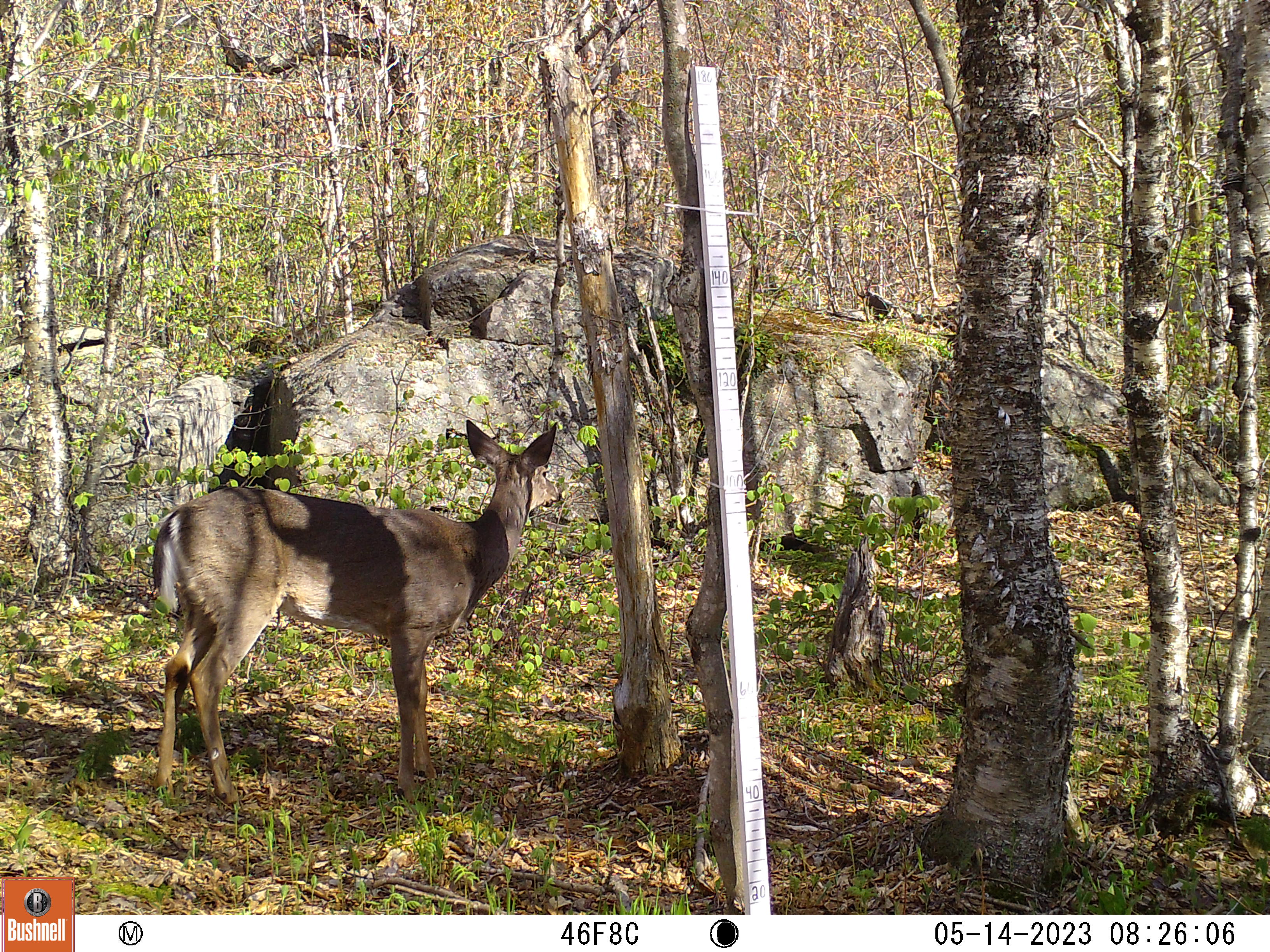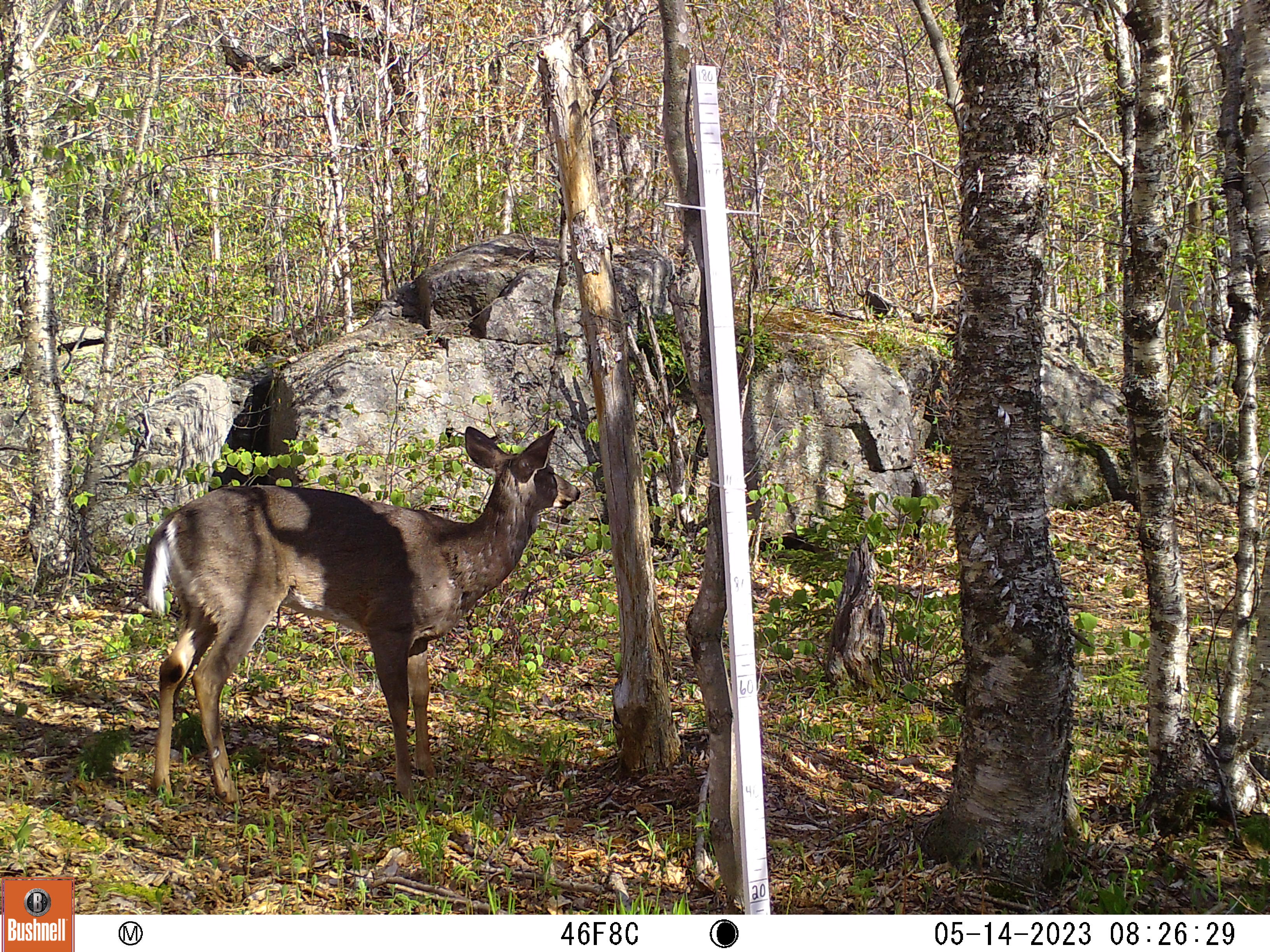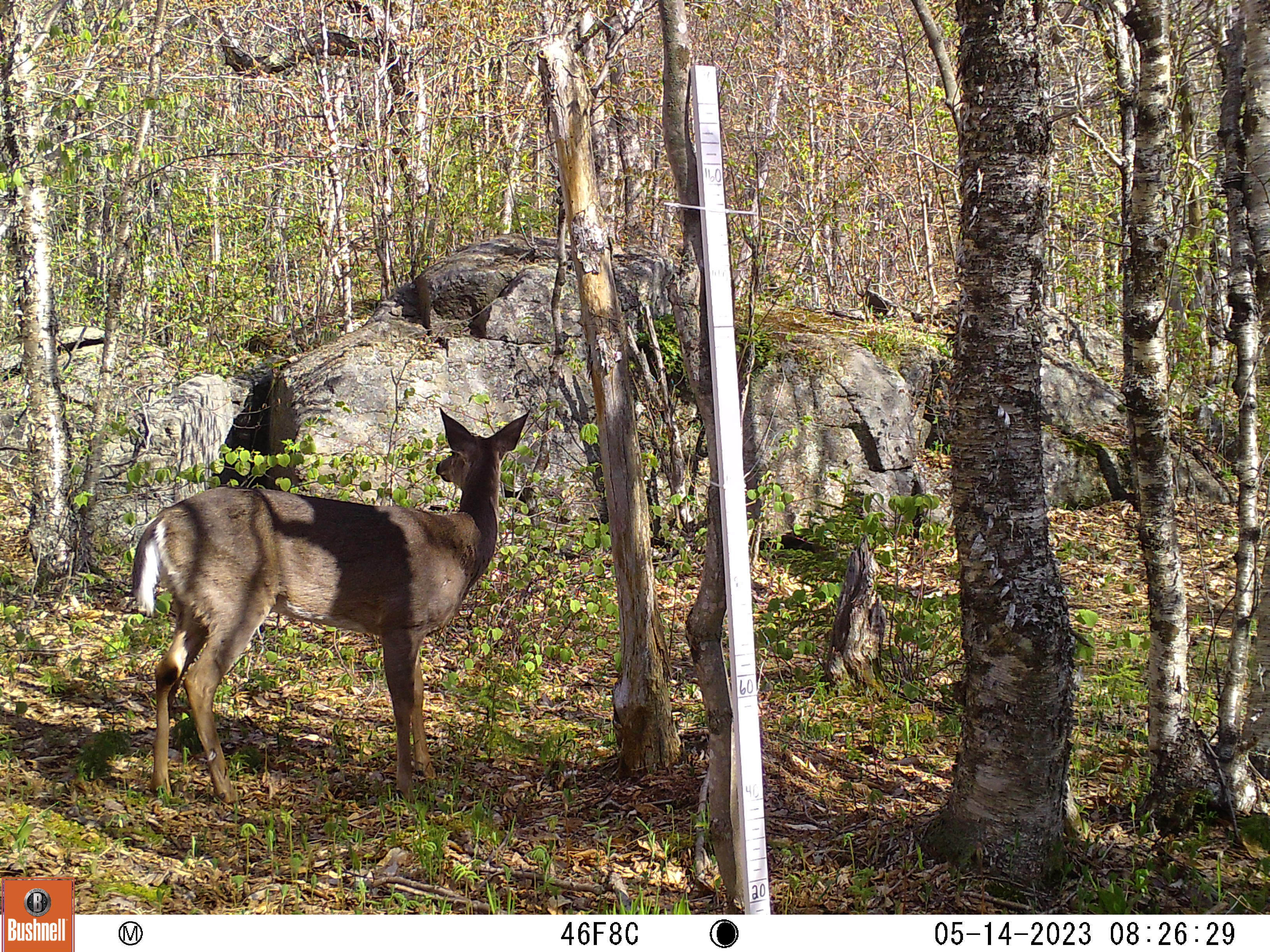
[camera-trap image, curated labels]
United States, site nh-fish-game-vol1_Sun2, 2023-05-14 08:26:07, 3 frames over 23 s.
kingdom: Animalia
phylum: Chordata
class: Mammalia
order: Artiodactyla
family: Cervidae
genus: Odocoileus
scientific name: Odocoileus virginianus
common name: white-tailed deer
White-tailed deer (Odocoileus virginianus).